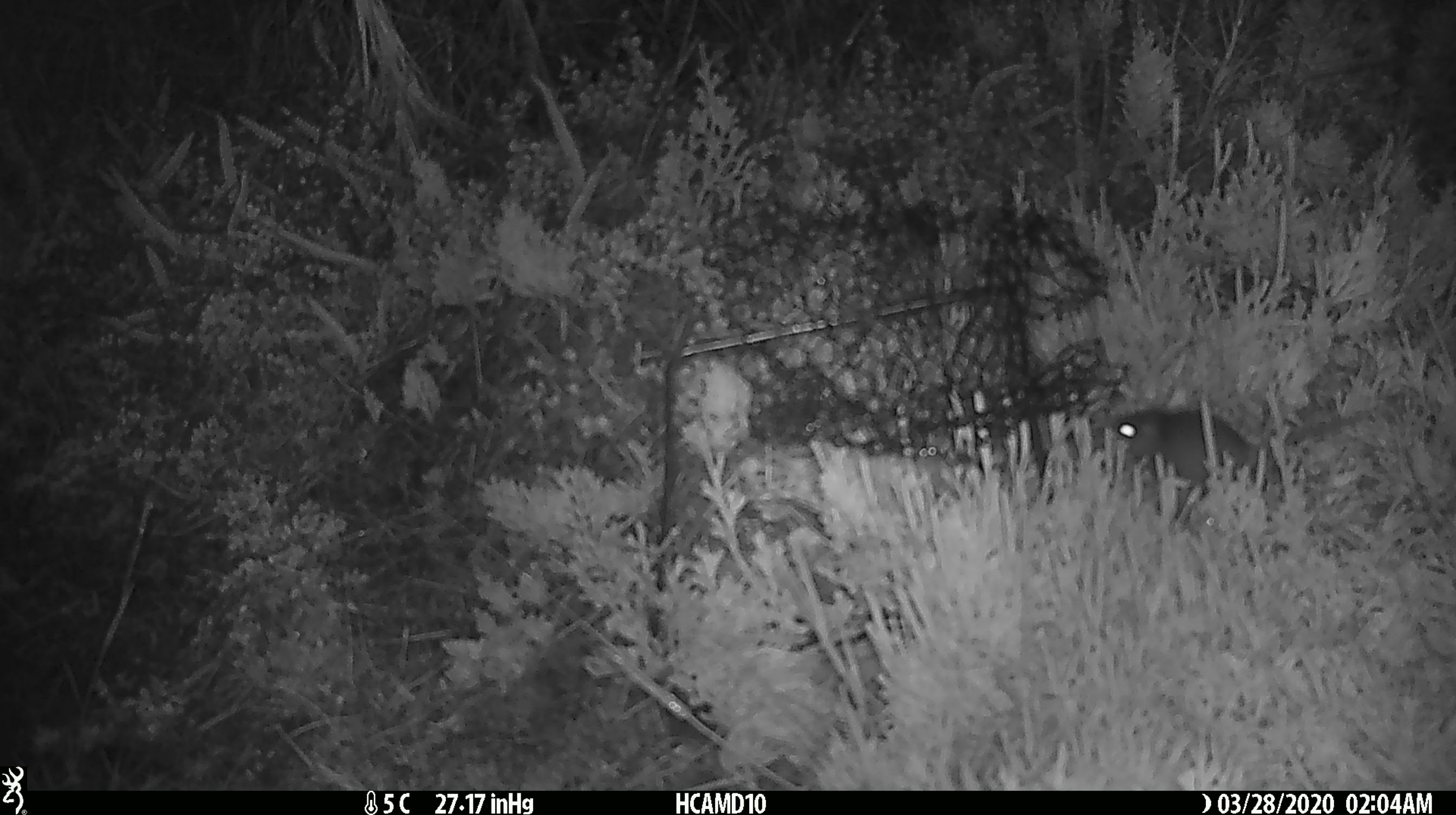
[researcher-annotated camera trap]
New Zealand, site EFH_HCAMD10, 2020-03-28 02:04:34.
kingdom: Animalia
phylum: Chordata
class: Mammalia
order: Rodentia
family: Muridae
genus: Mus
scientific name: Mus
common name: mouse